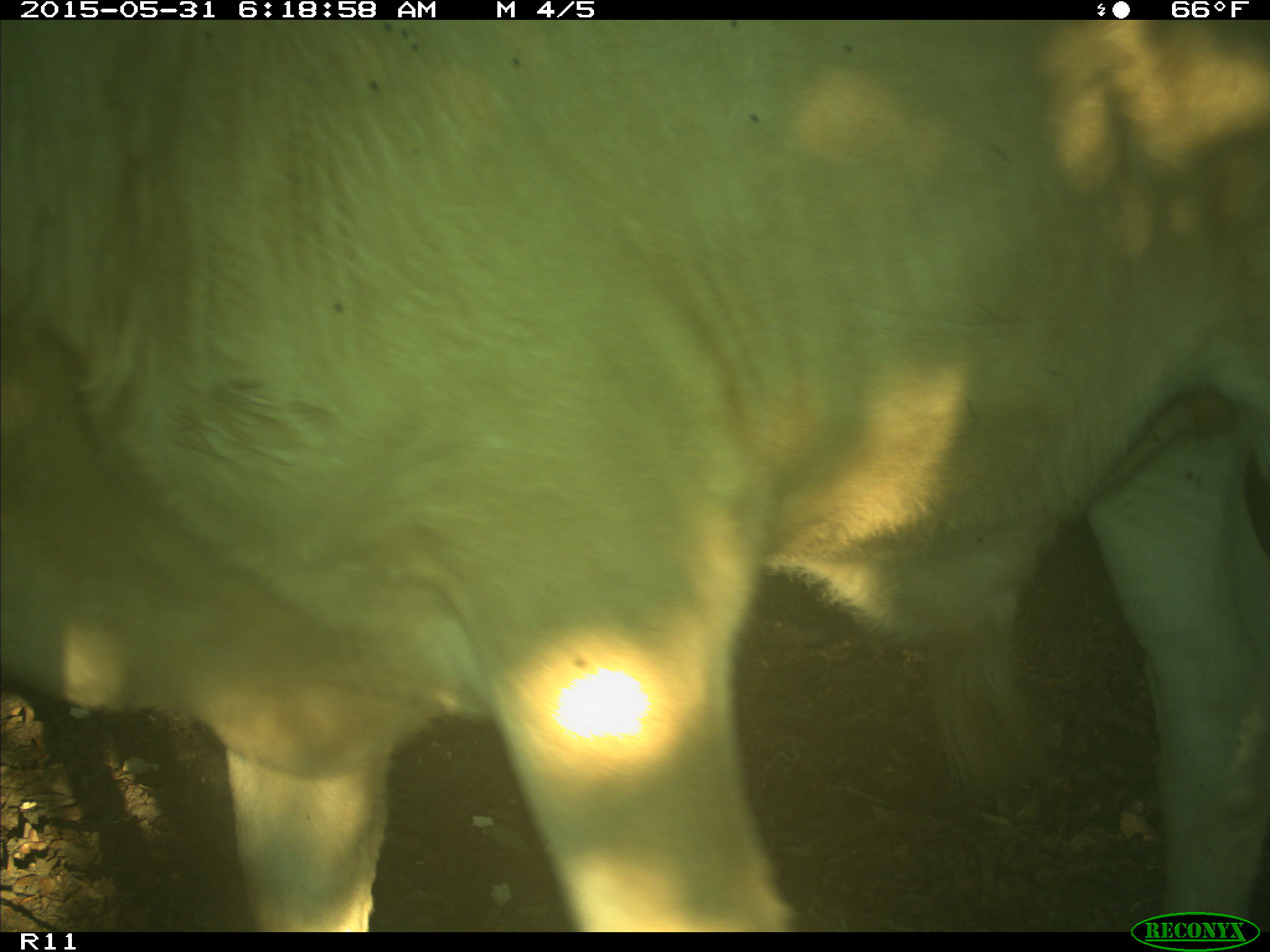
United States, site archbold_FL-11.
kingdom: Animalia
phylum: Chordata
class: Mammalia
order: Artiodactyla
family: Bovidae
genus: Bos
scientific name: Bos taurus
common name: domestic cow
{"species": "Bos taurus (domestic cow)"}